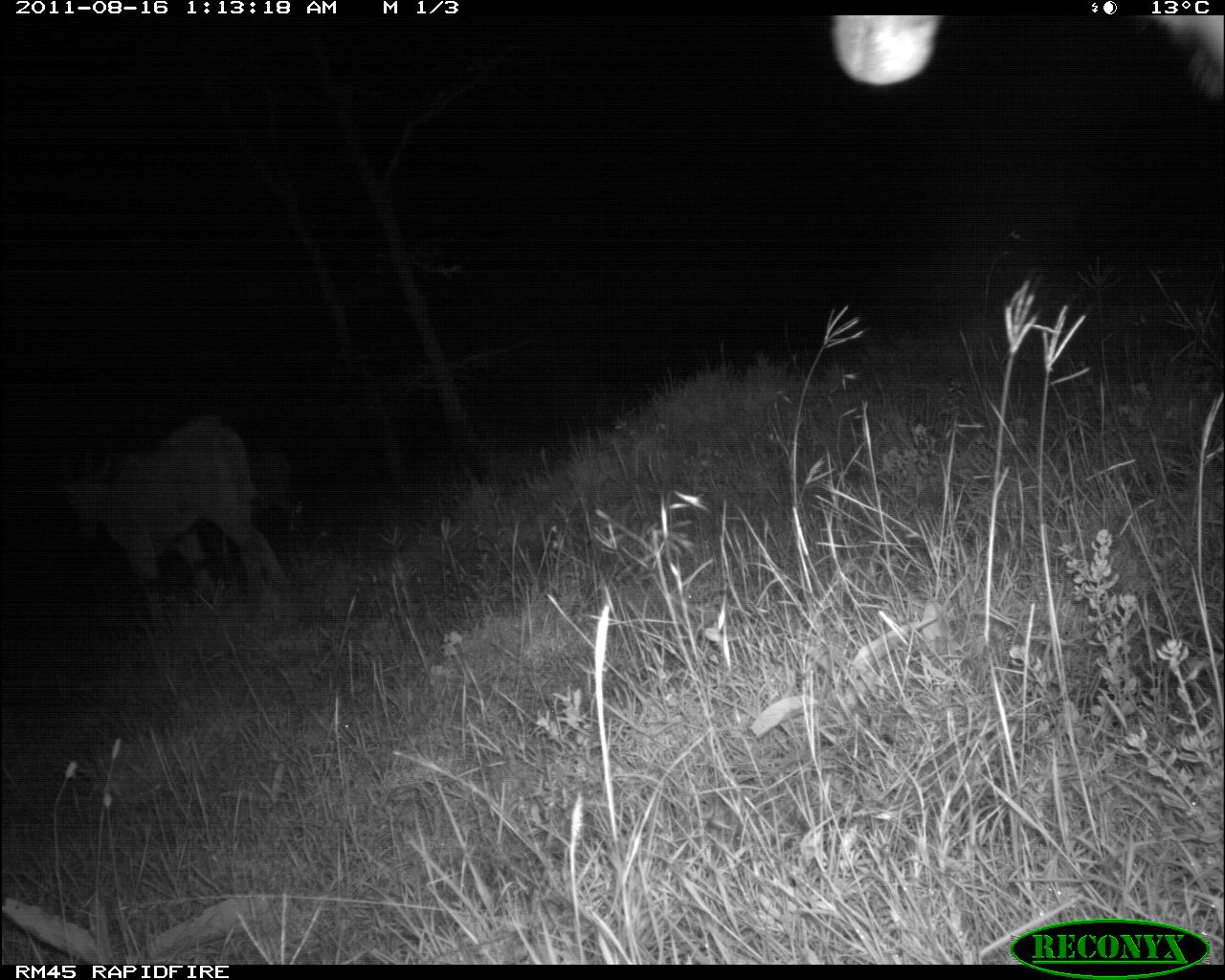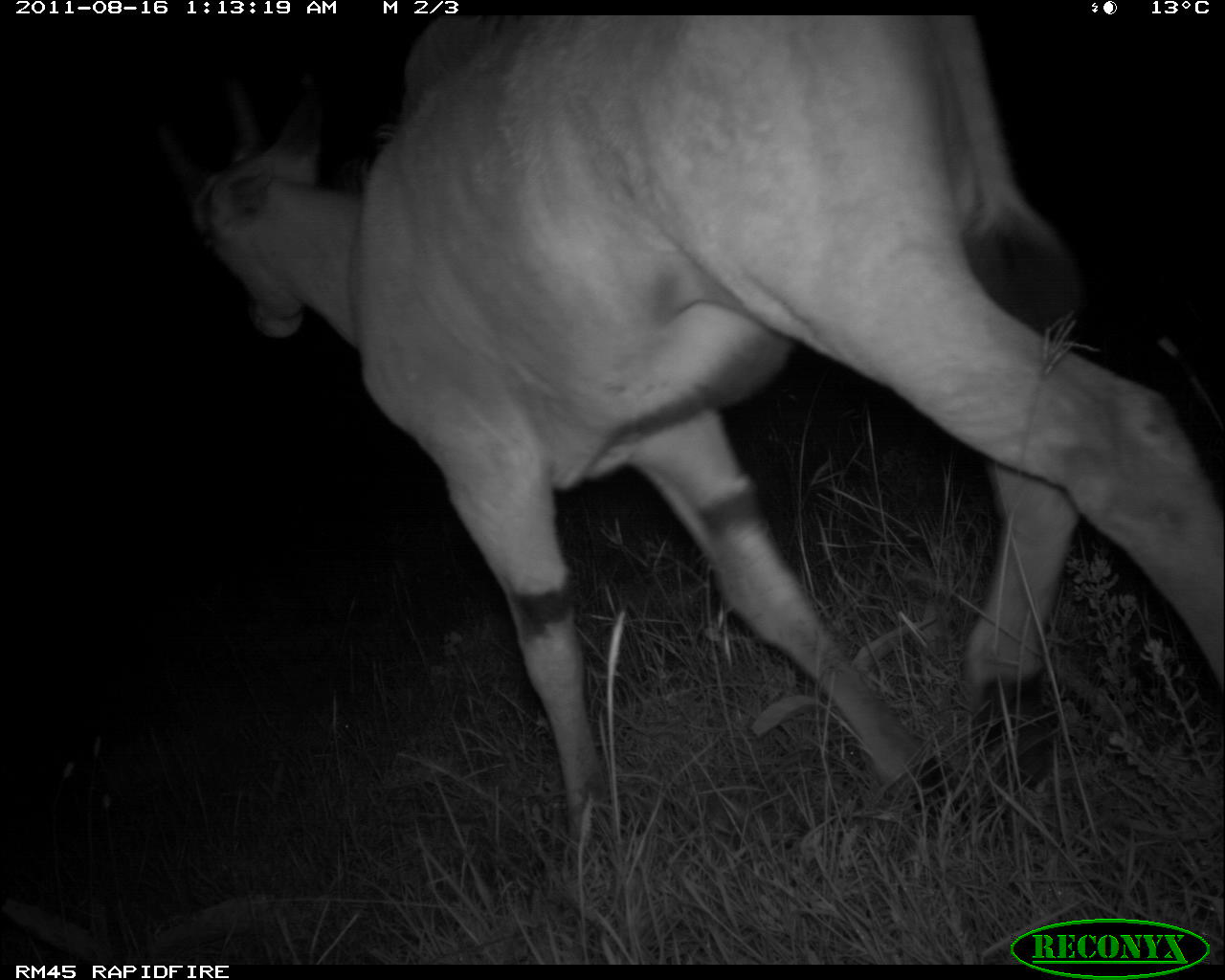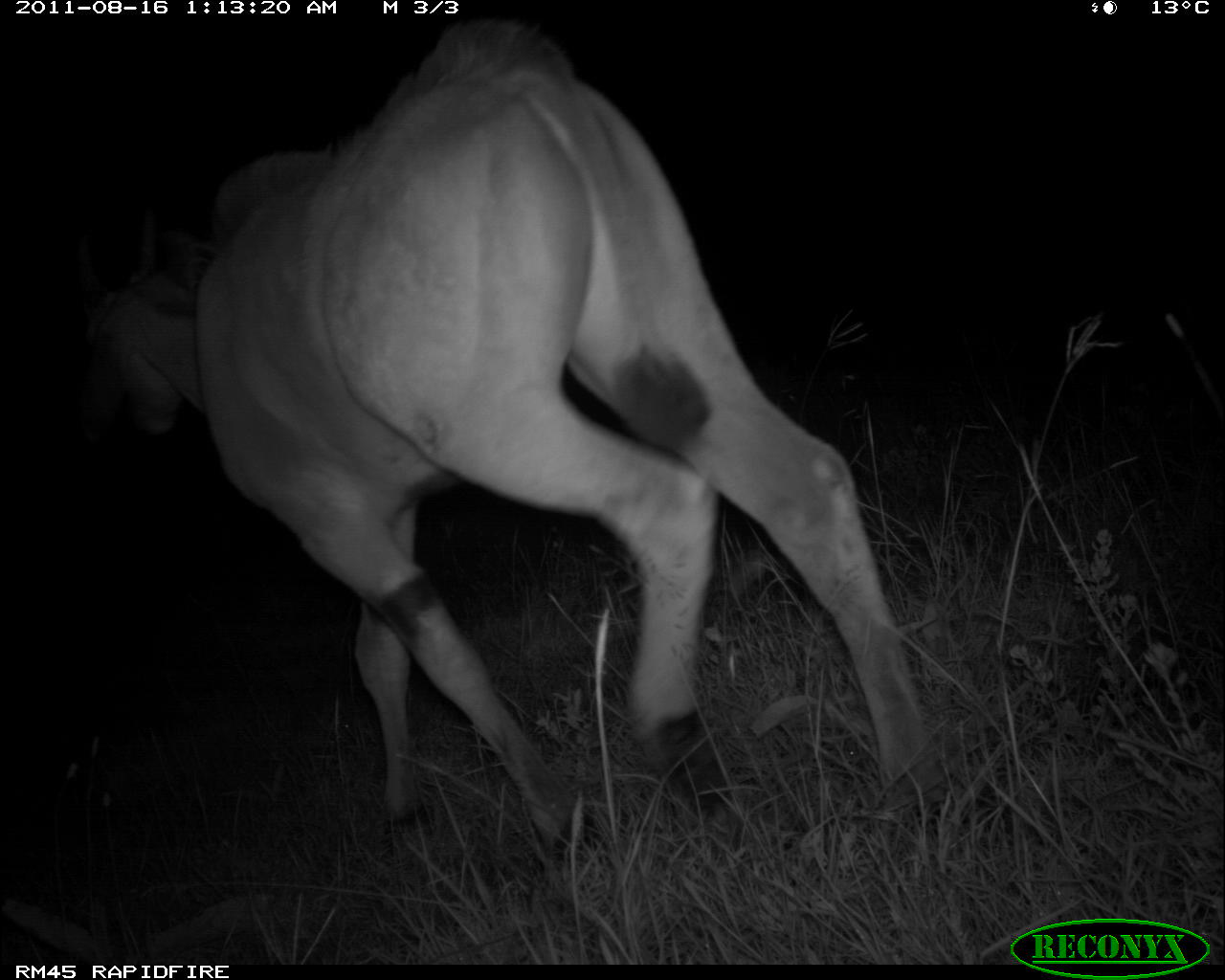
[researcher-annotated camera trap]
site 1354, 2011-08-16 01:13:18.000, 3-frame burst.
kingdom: Animalia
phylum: Chordata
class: Mammalia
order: Artiodactyla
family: Bovidae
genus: Tragelaphus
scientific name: Tragelaphus oryx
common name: eland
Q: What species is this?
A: Tragelaphus oryx (eland).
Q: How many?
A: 3.